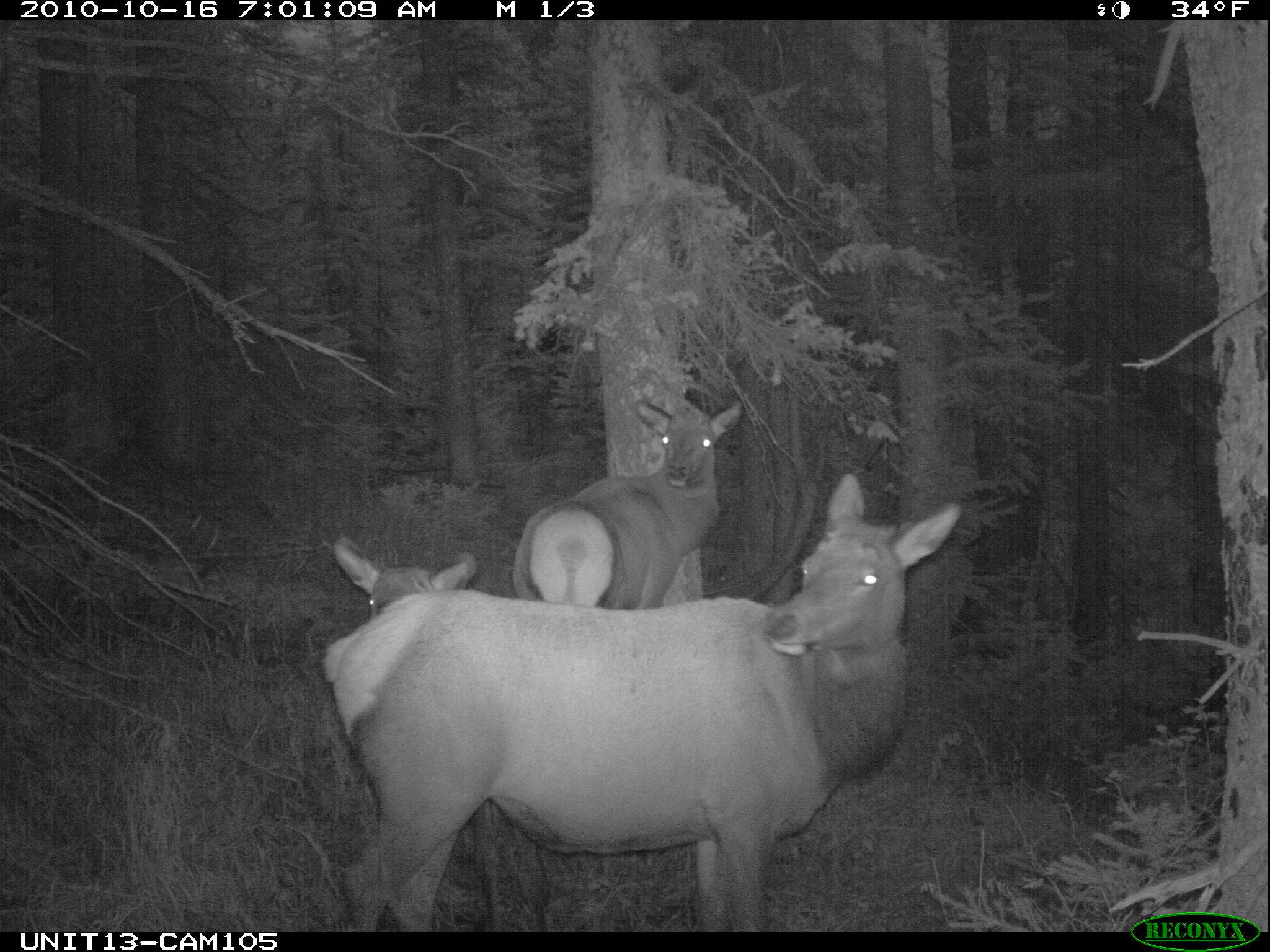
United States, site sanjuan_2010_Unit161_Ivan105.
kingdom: Animalia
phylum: Chordata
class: Mammalia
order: Artiodactyla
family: Cervidae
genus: Cervus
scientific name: Cervus elaphus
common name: red deer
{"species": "Cervus elaphus (red deer)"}